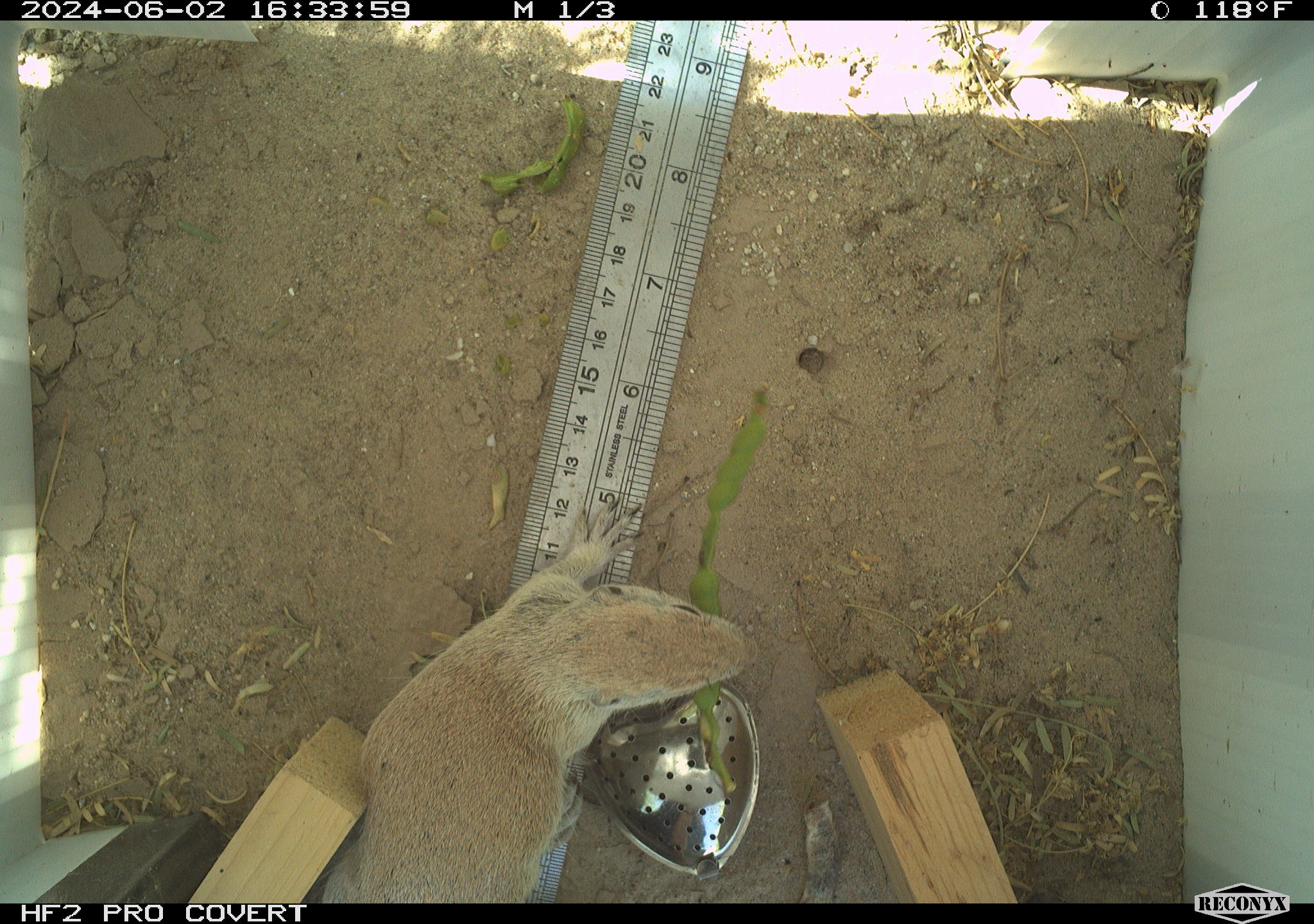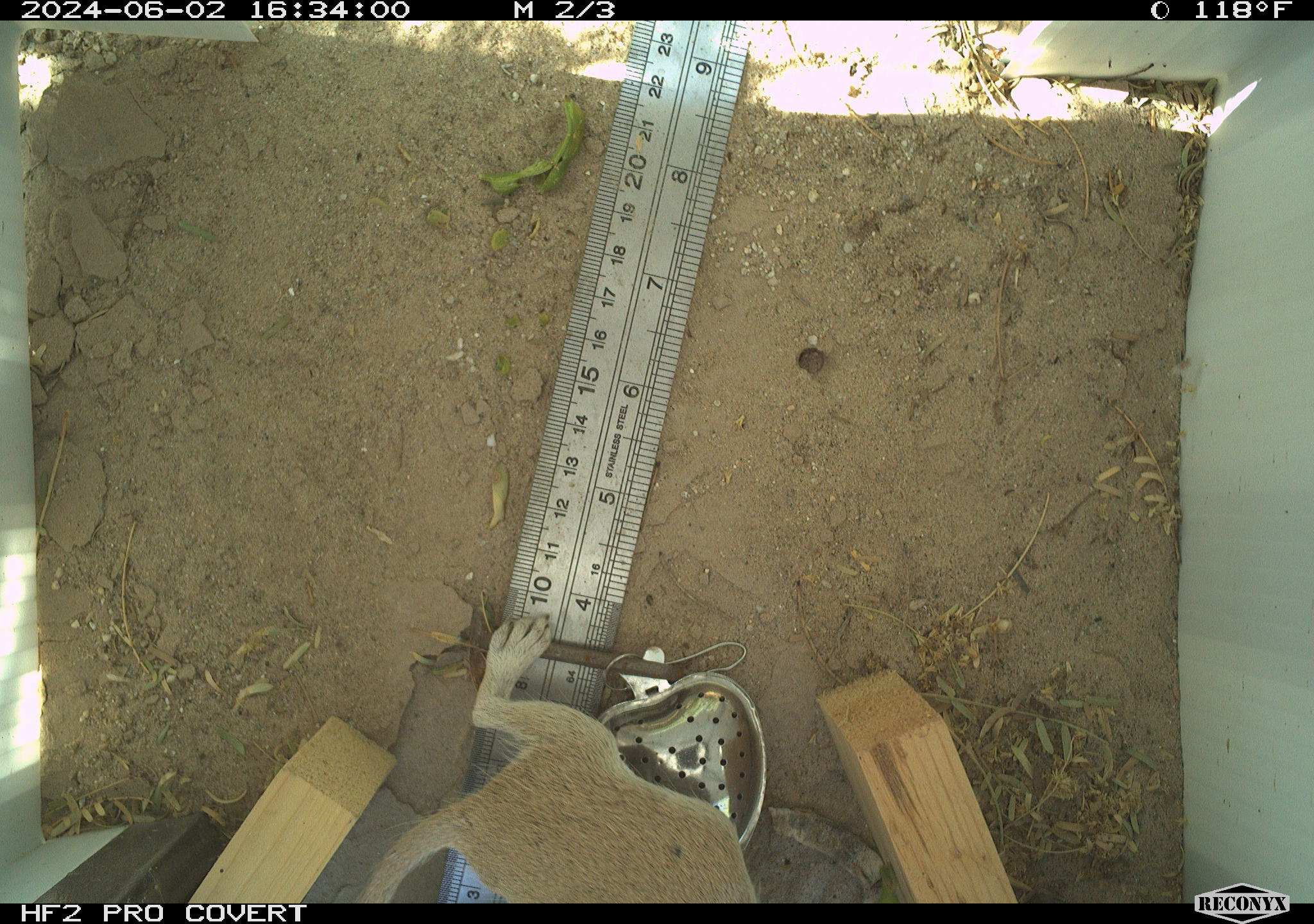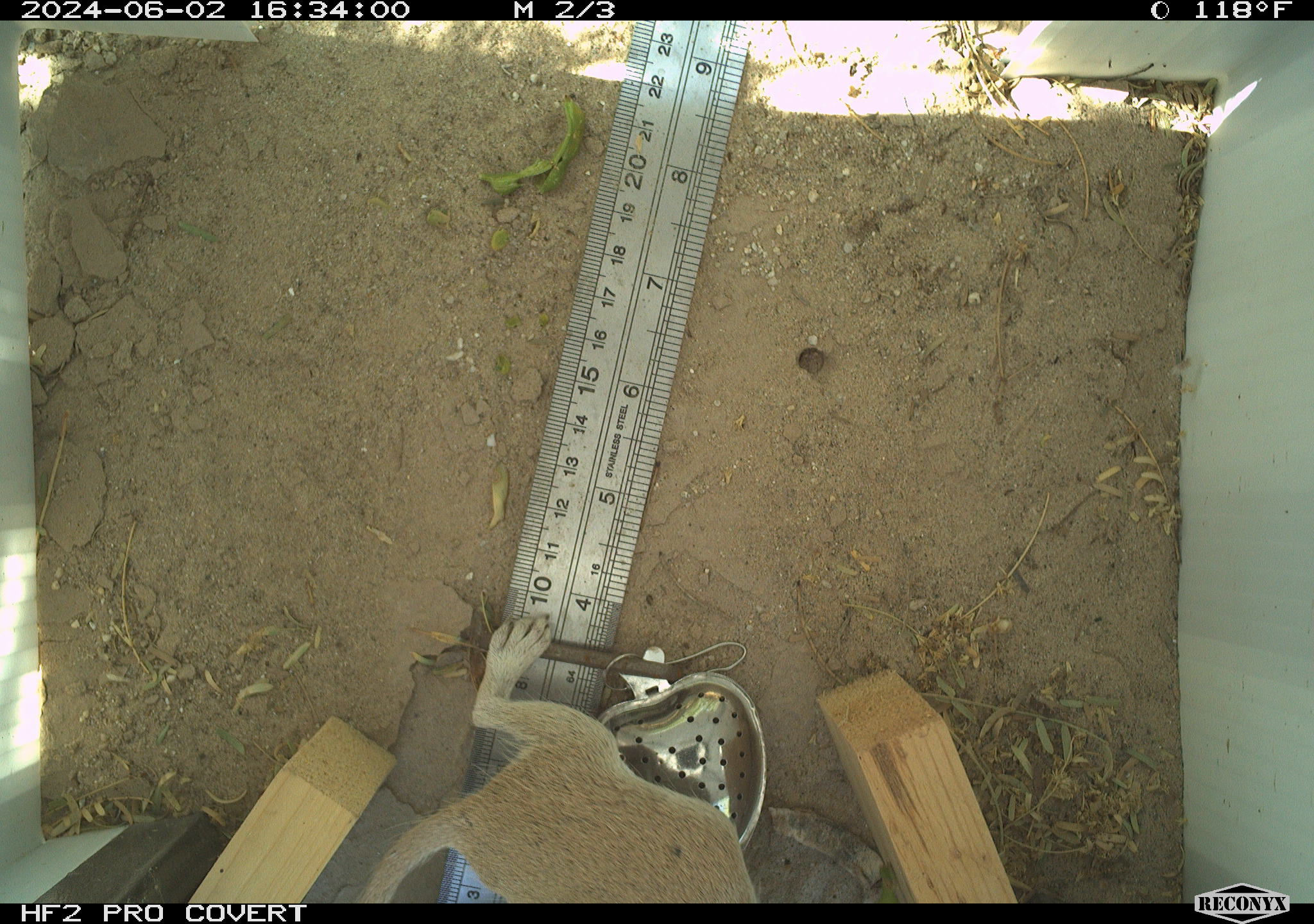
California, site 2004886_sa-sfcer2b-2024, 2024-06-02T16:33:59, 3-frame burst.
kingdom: Animalia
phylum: Chordata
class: Mammalia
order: Rodentia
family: Sciuridae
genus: Xerospermophilus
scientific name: Xerospermophilus tereticaudus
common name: round-tailed ground squirrel